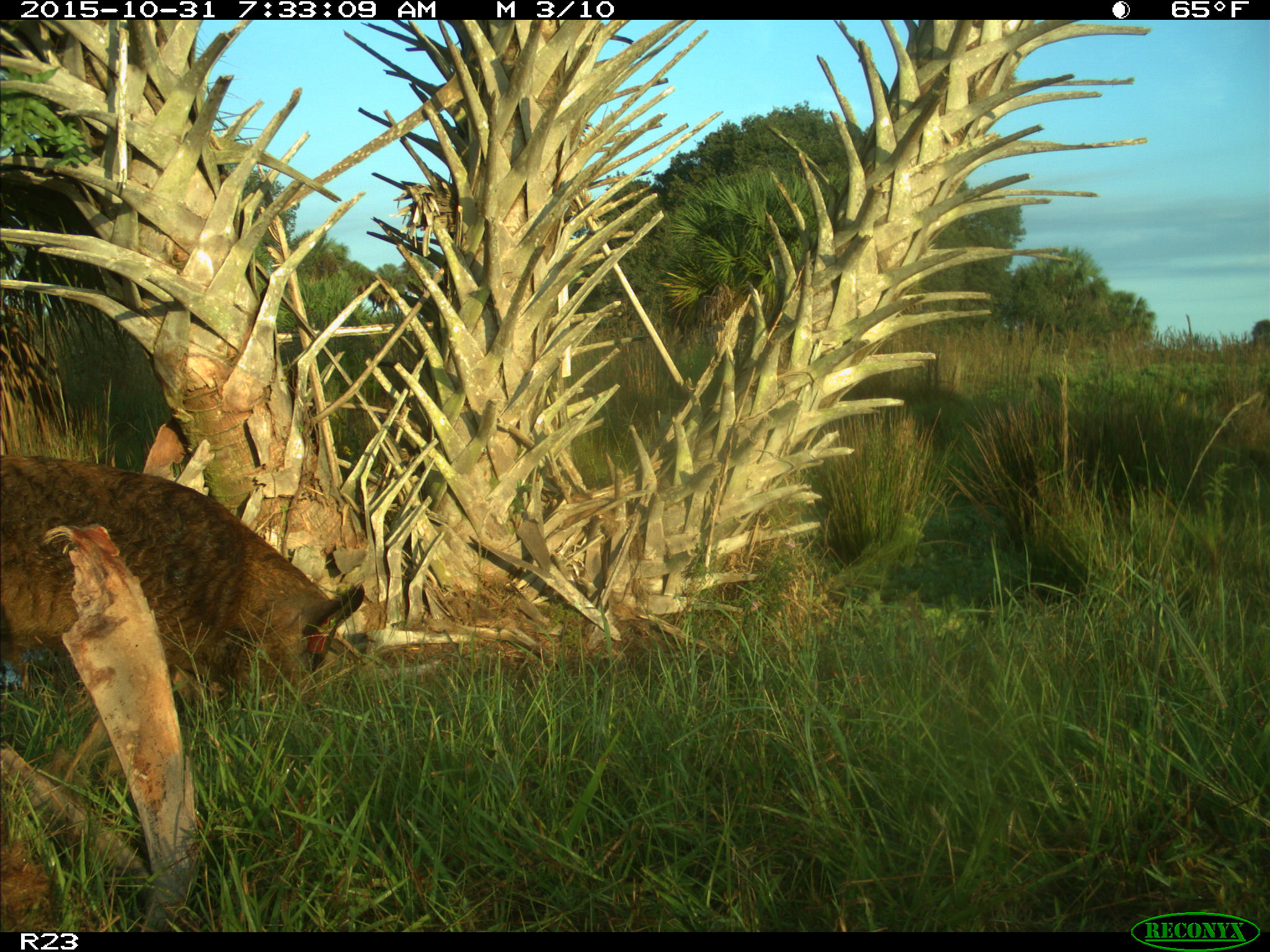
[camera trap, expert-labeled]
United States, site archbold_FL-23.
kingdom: Animalia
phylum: Chordata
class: Mammalia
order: Artiodactyla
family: Suidae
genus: Sus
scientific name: Sus scrofa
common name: wild boar